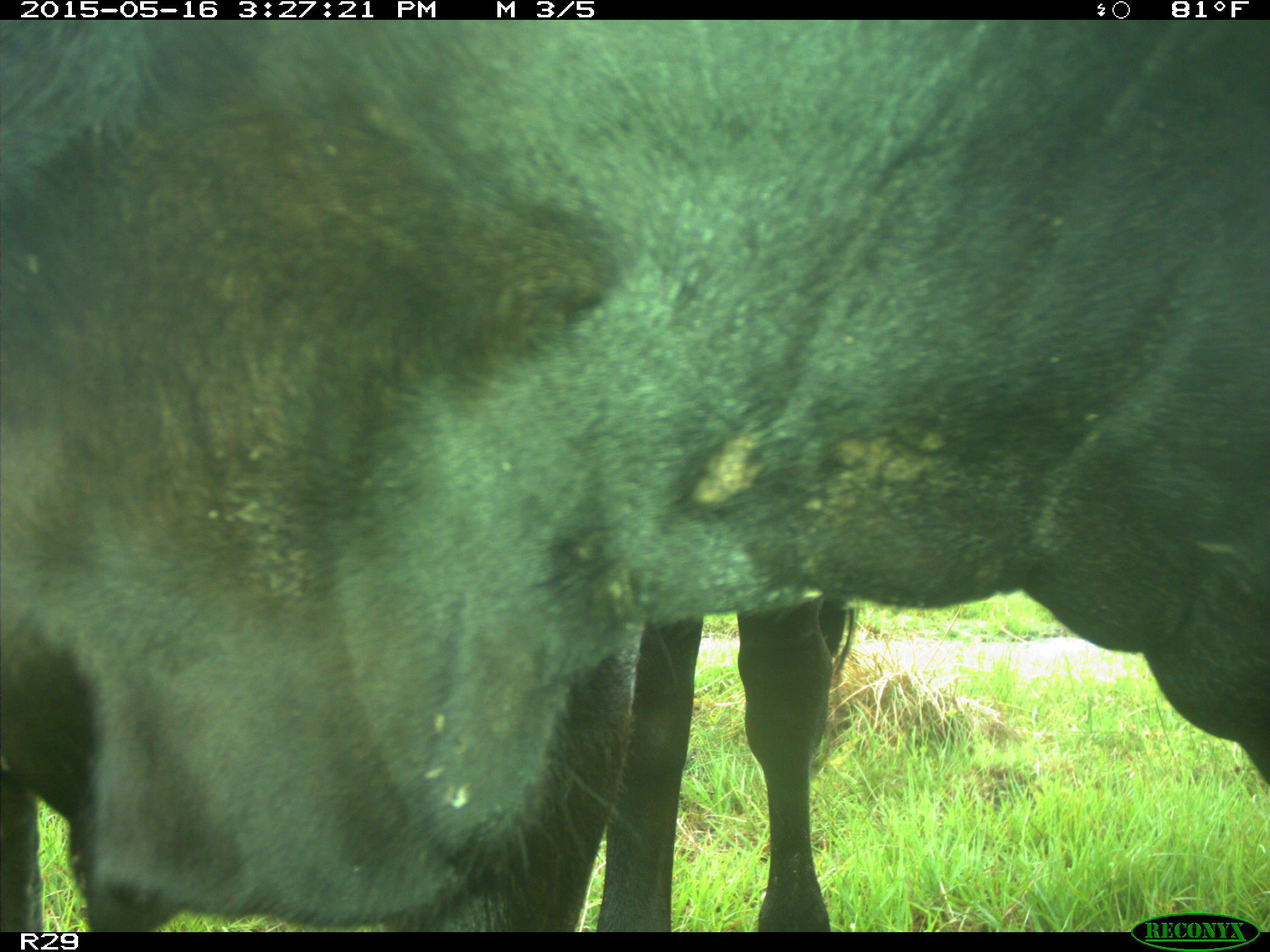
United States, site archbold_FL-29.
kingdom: Animalia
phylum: Chordata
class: Mammalia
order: Artiodactyla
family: Bovidae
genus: Bos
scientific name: Bos taurus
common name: domestic cow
Bos taurus (domestic cow).